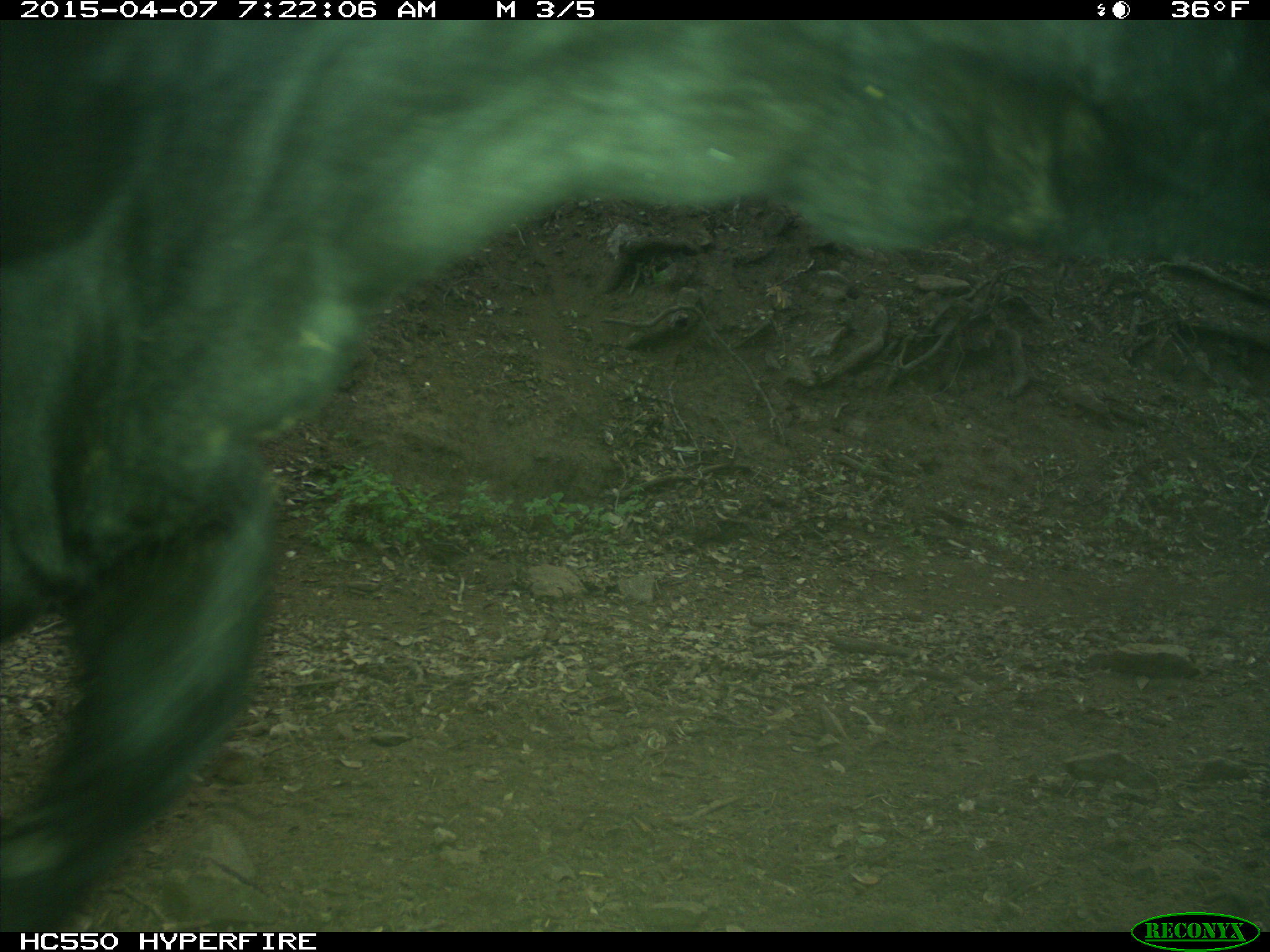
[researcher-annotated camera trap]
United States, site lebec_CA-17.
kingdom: Animalia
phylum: Chordata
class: Mammalia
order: Artiodactyla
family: Bovidae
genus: Bos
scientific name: Bos taurus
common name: domestic cow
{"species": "Bos taurus (domestic cow)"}